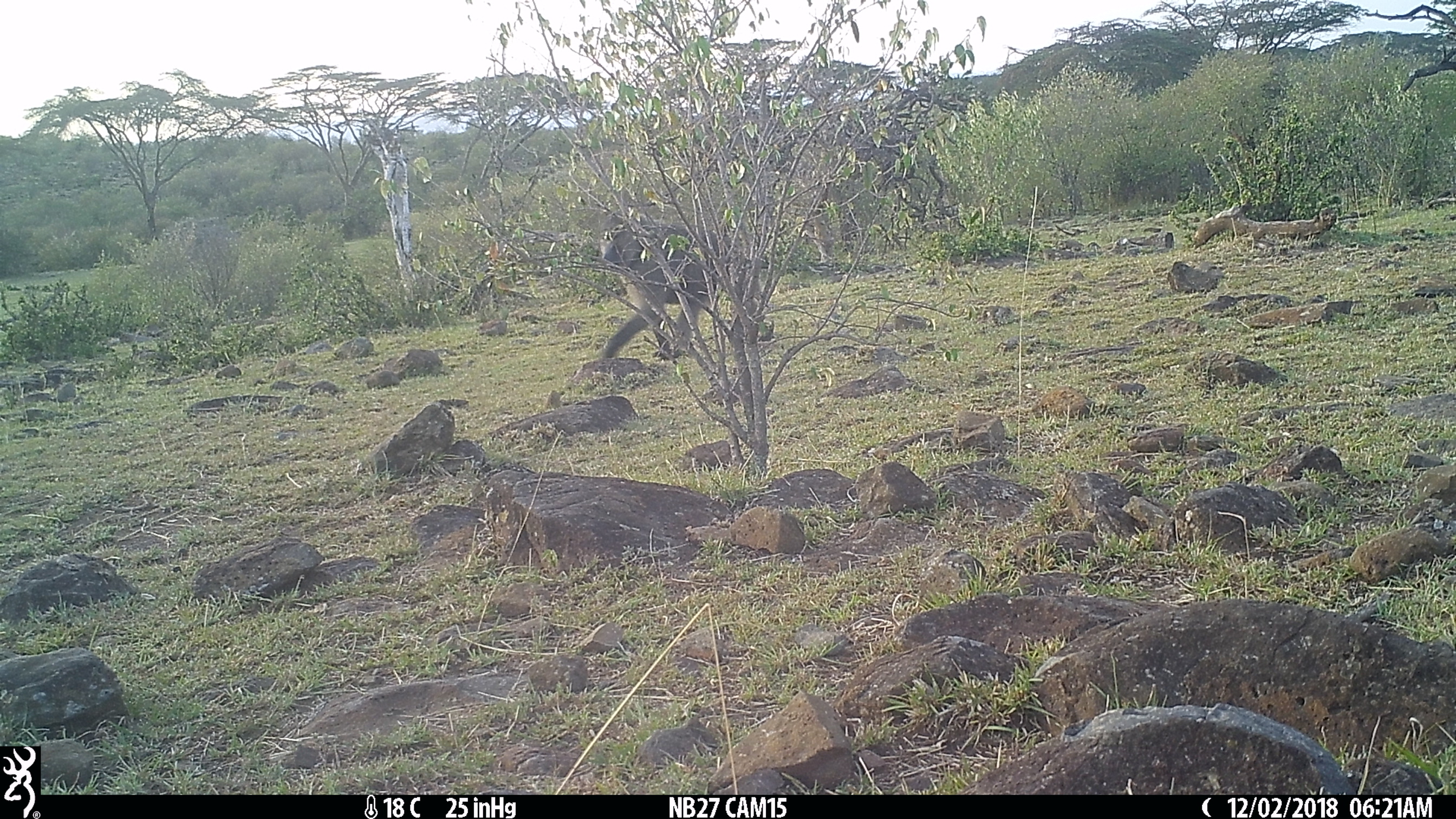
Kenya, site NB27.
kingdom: Animalia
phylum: Chordata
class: Mammalia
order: Primates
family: Cercopithecidae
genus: Papio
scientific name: Papio anubis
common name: olive baboon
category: baboon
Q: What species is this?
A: Baboon (olive baboon) (Papio anubis).